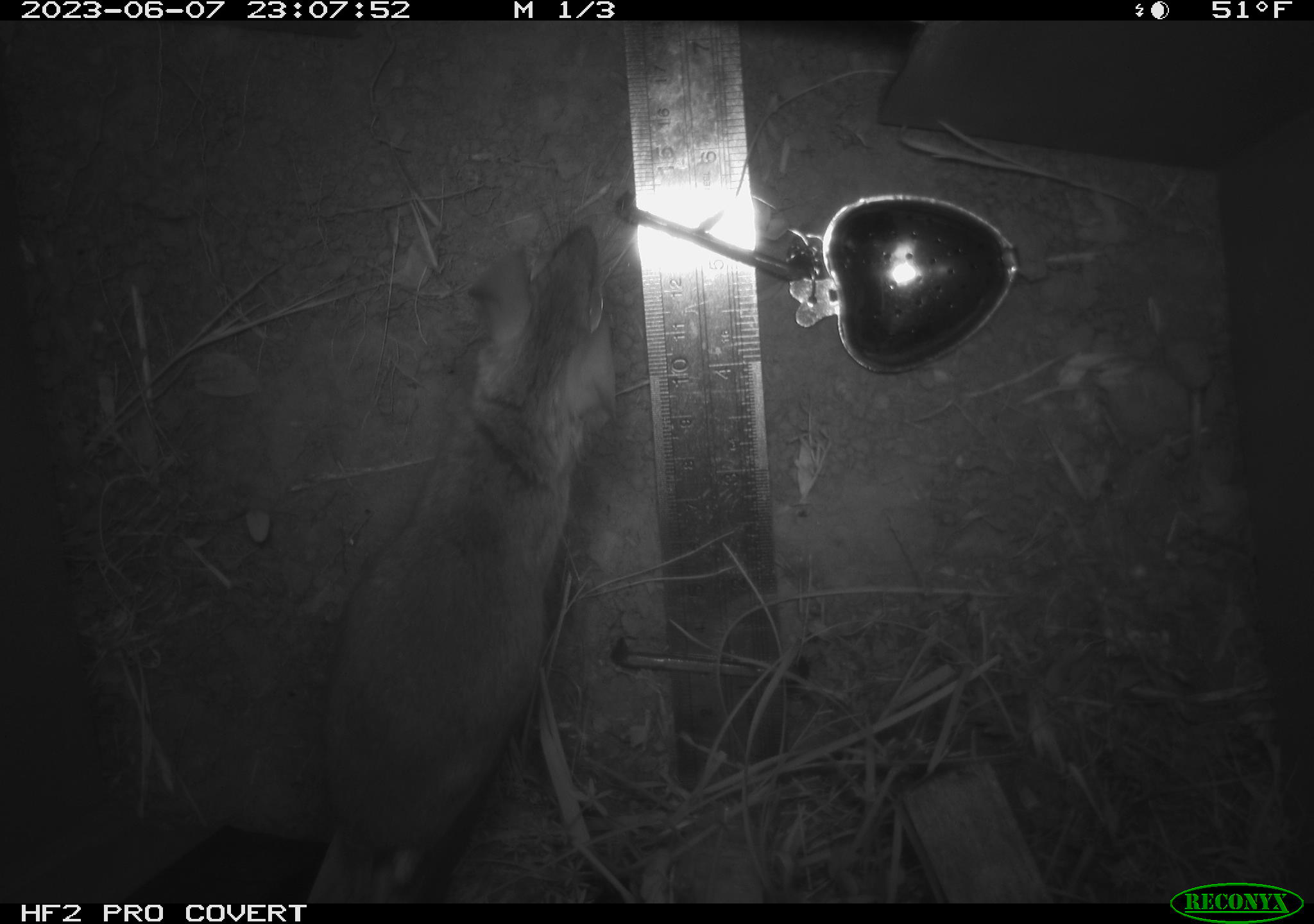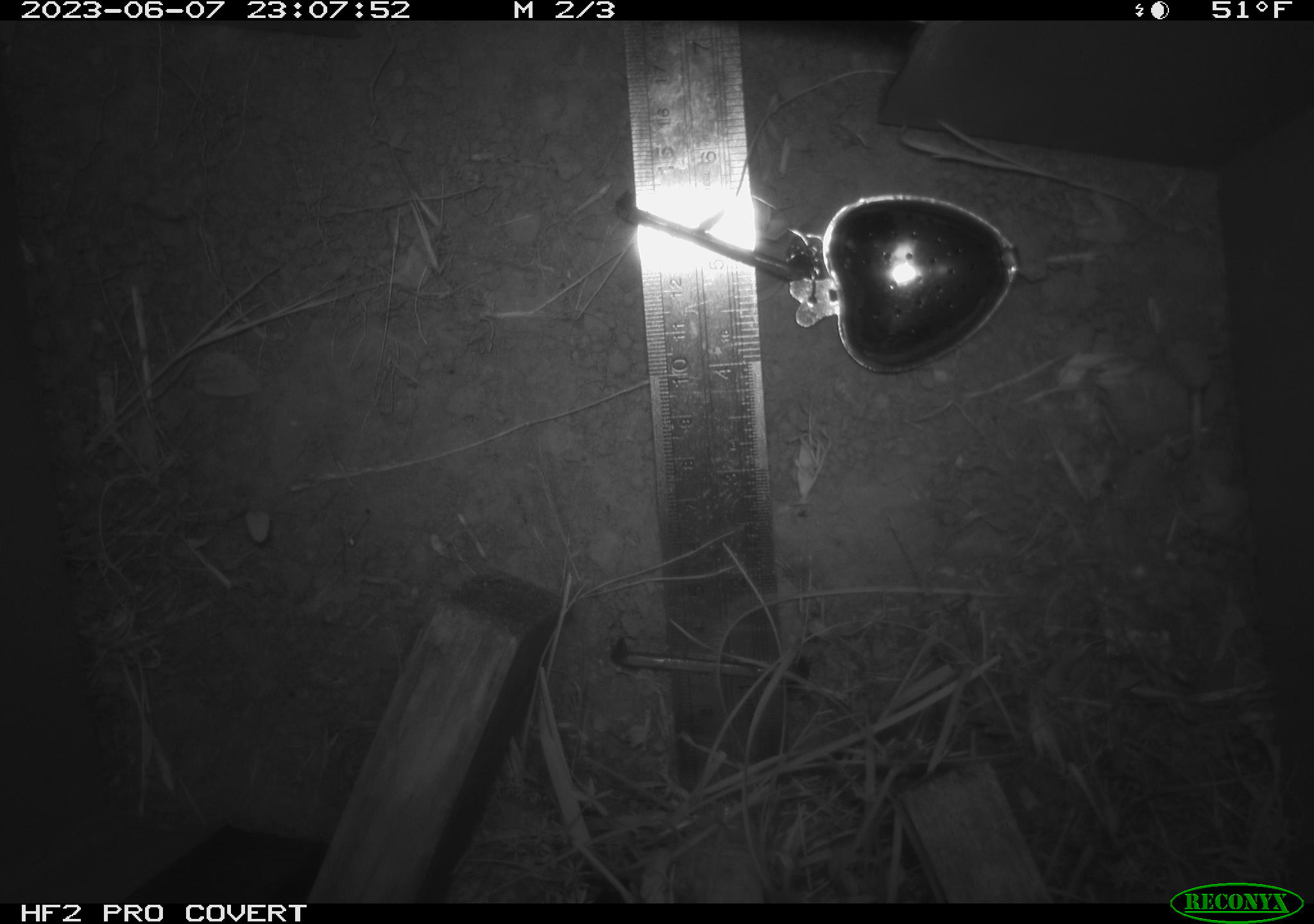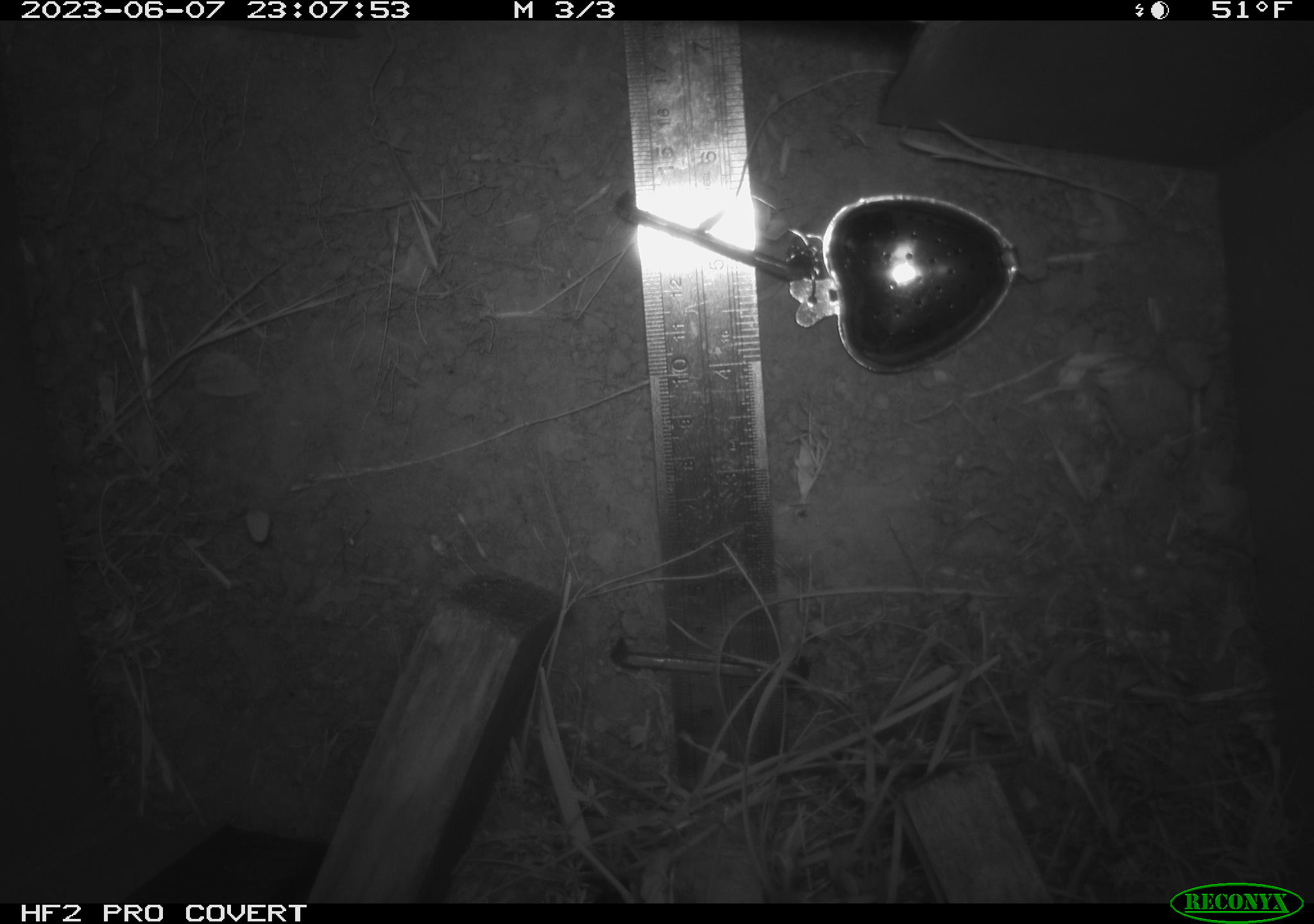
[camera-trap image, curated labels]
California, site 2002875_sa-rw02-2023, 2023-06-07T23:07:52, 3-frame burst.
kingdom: Animalia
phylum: Chordata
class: Mammalia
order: Rodentia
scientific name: Rodentia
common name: mouse species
Mouse species (Rodentia).